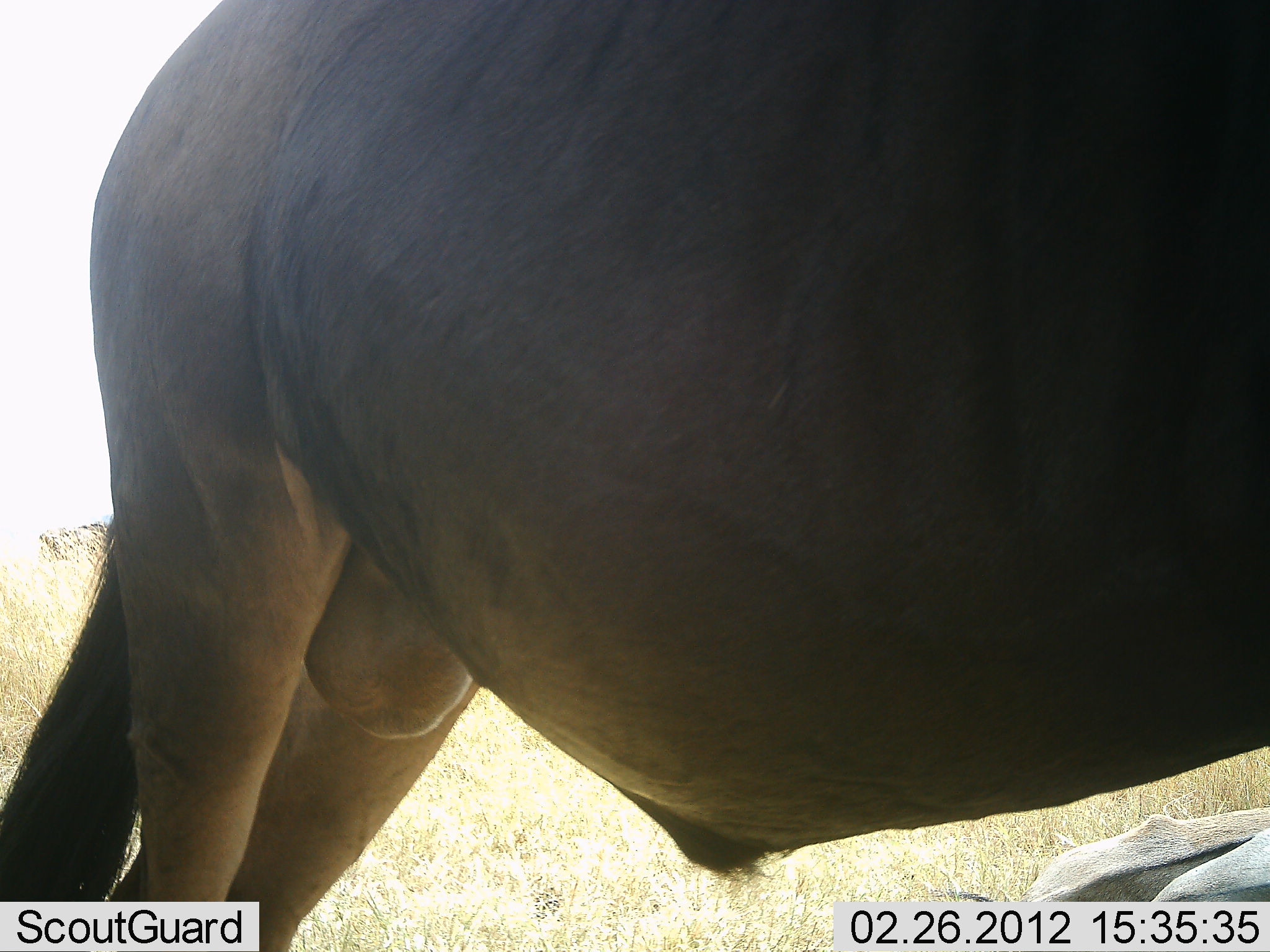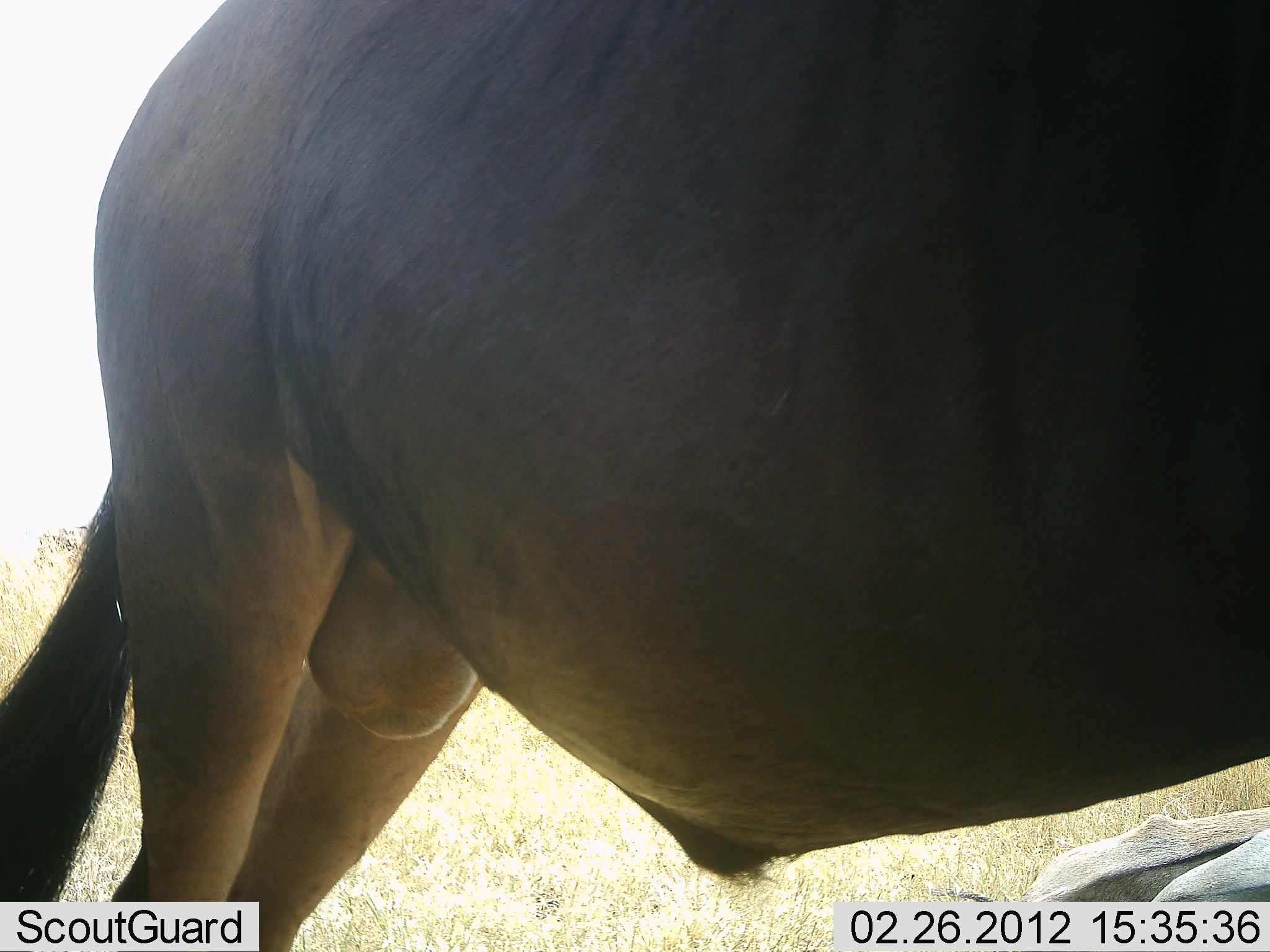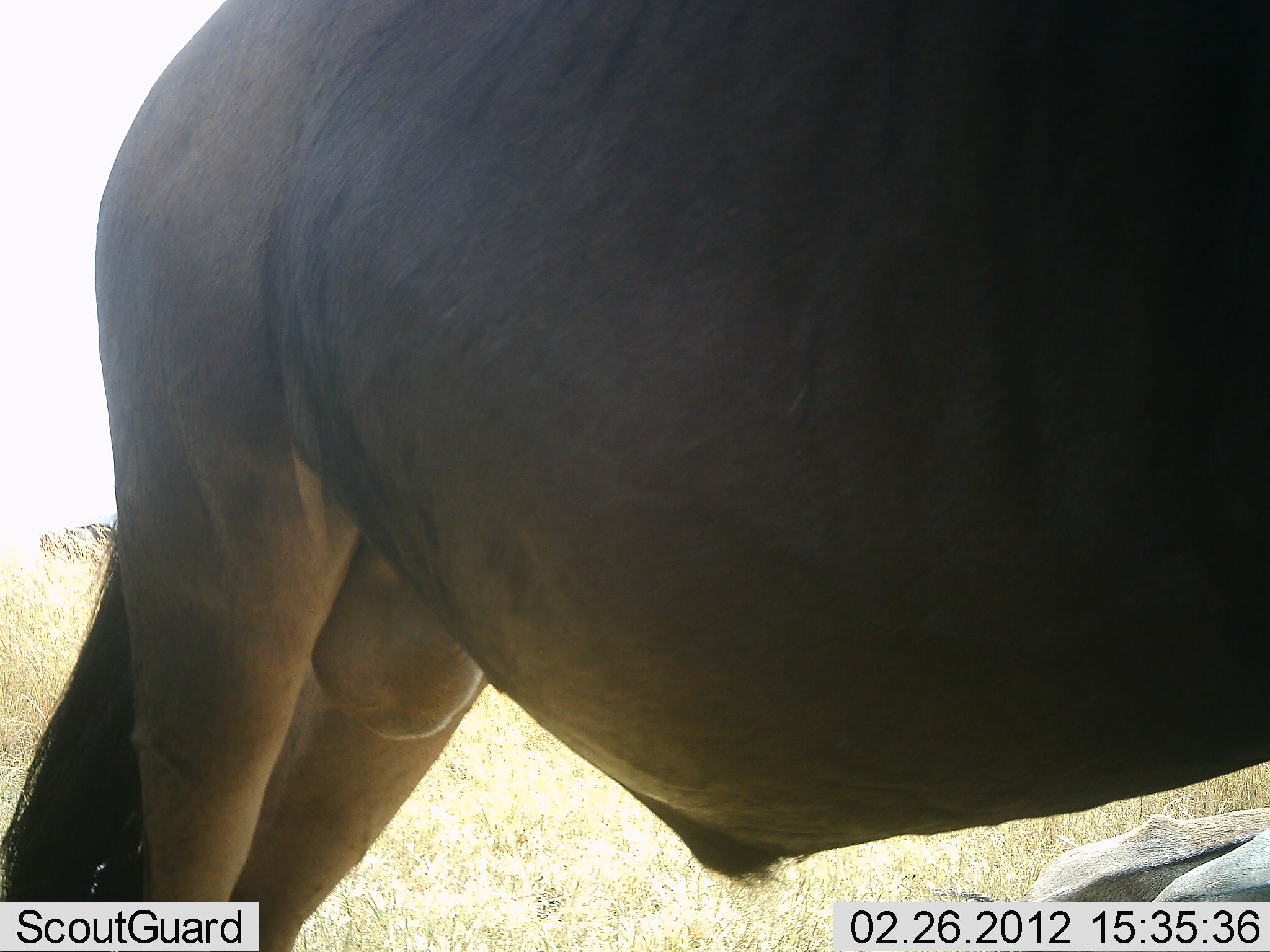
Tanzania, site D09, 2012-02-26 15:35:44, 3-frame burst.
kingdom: Animalia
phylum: Chordata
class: Mammalia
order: Artiodactyla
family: Bovidae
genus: Connochaetes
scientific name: Connochaetes taurinus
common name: blue wildebeest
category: wildebeest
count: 1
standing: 95%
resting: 36%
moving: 0%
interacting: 0%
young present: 0%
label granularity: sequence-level